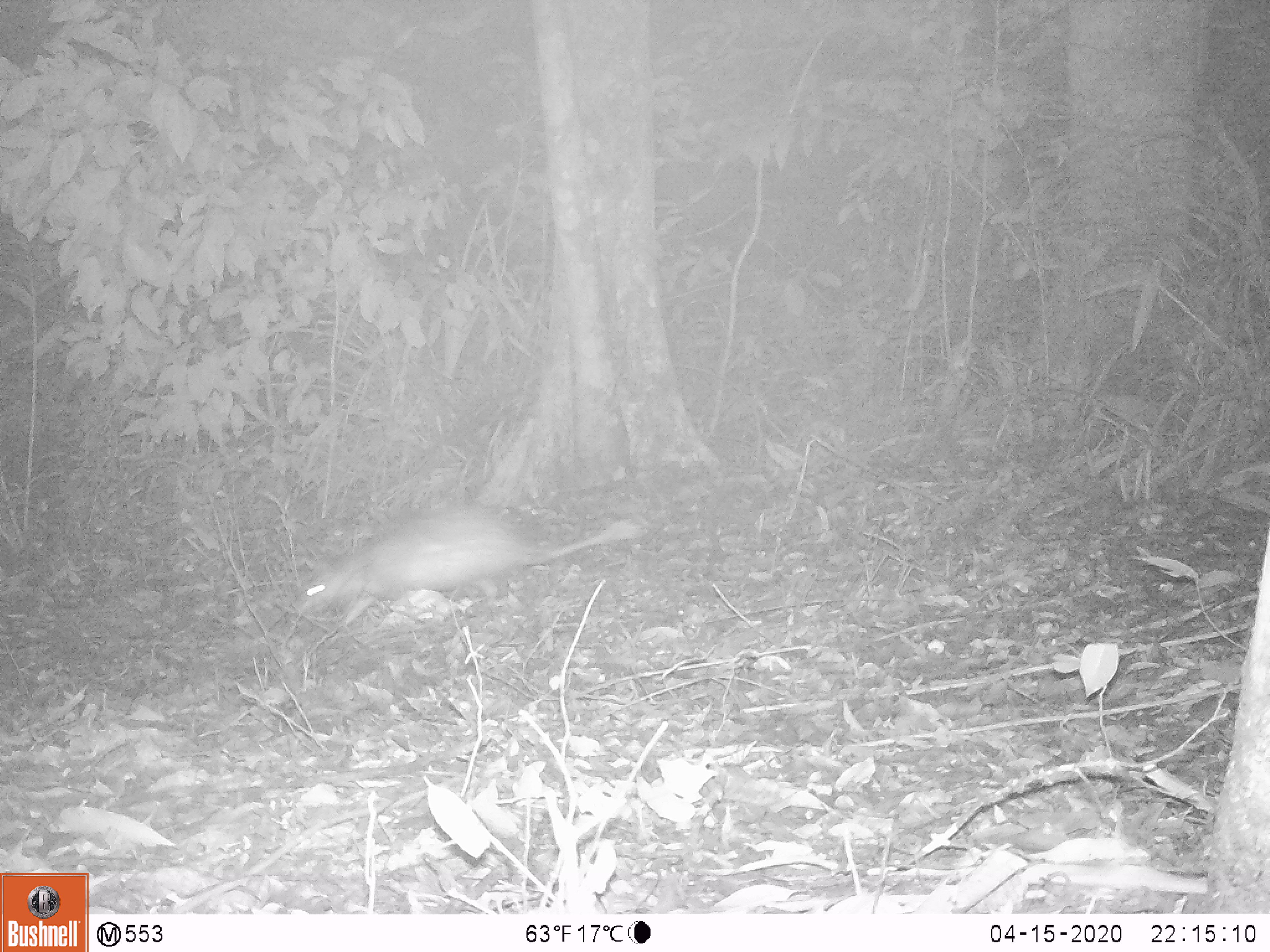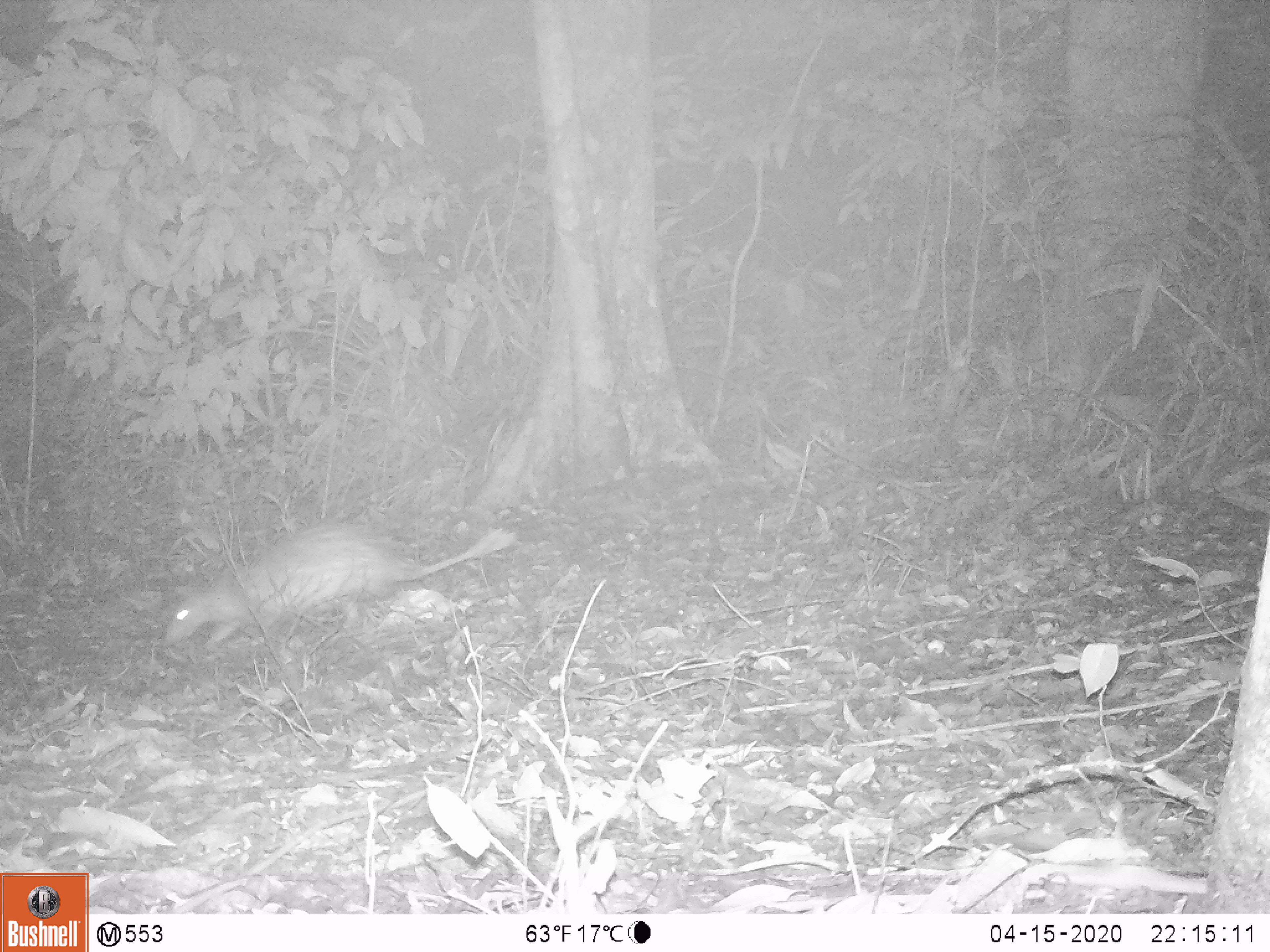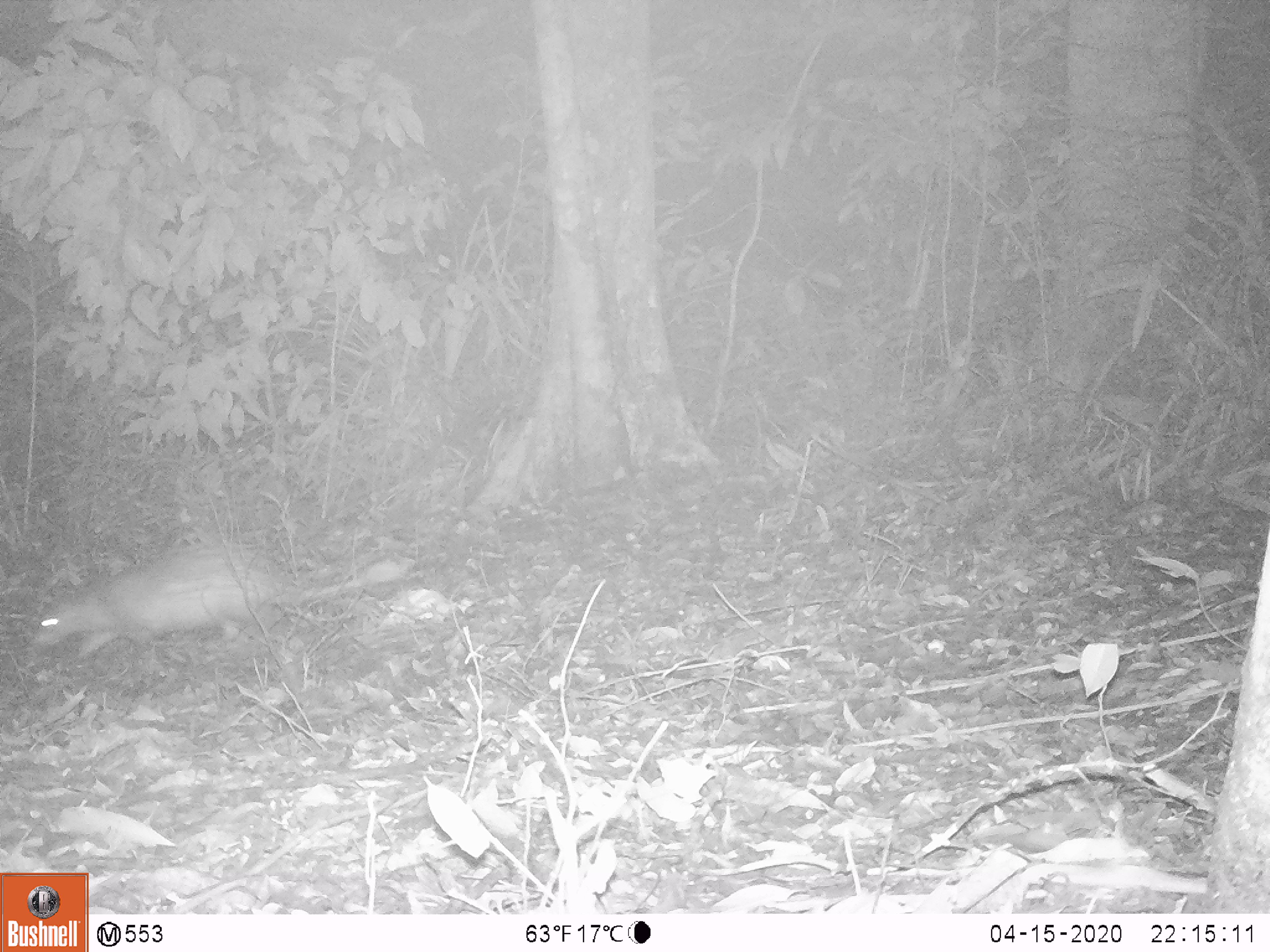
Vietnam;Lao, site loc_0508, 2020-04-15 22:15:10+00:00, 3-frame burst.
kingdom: Animalia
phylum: Chordata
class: Mammalia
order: Rodentia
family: Hystricidae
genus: Atherurus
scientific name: Atherurus macrourus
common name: asiatic brush-tailed porcupine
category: asiatic brush tailed porcupine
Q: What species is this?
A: Asiatic brush tailed porcupine (asiatic brush-tailed porcupine) (Atherurus macrourus).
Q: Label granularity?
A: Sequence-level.